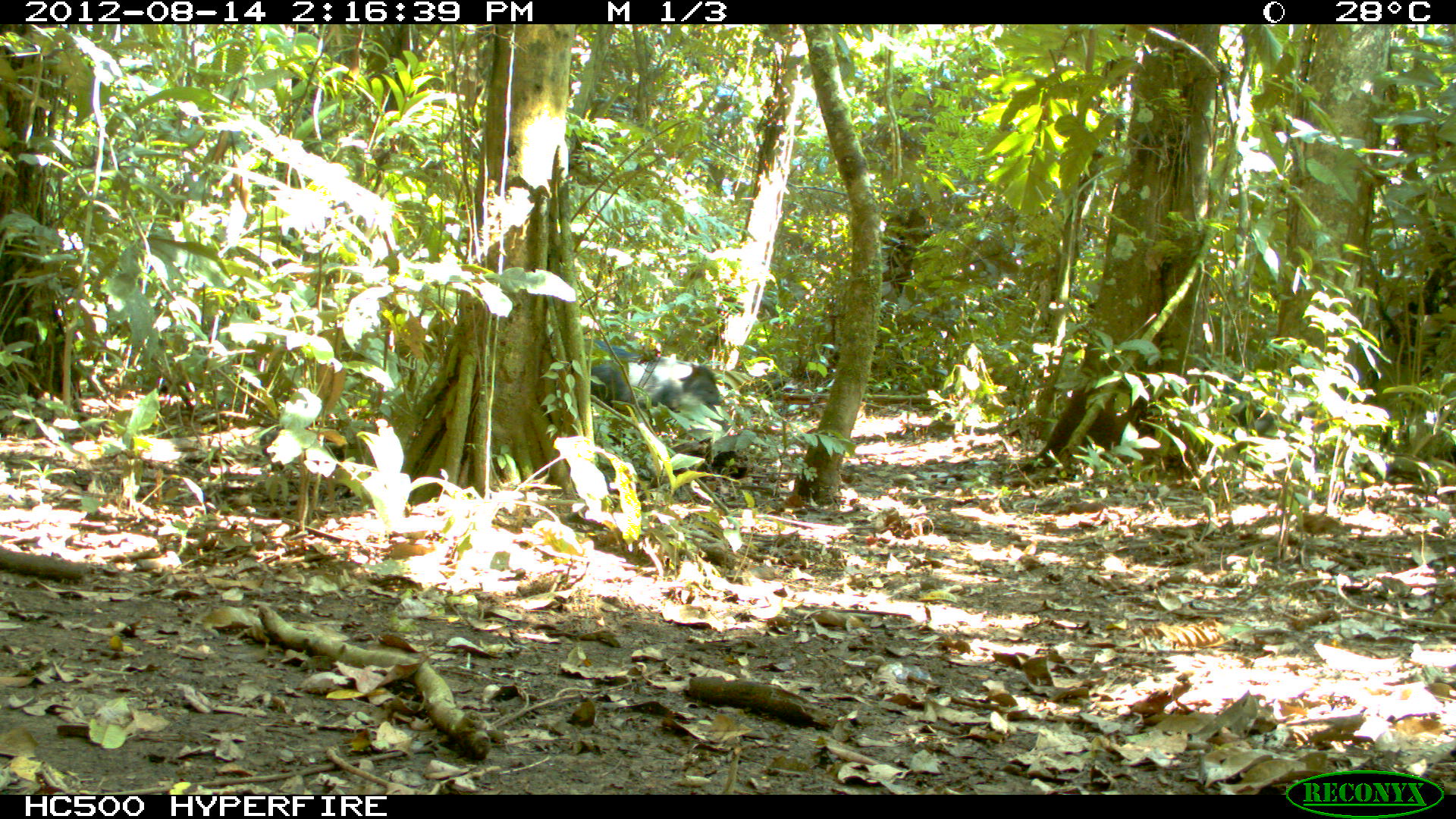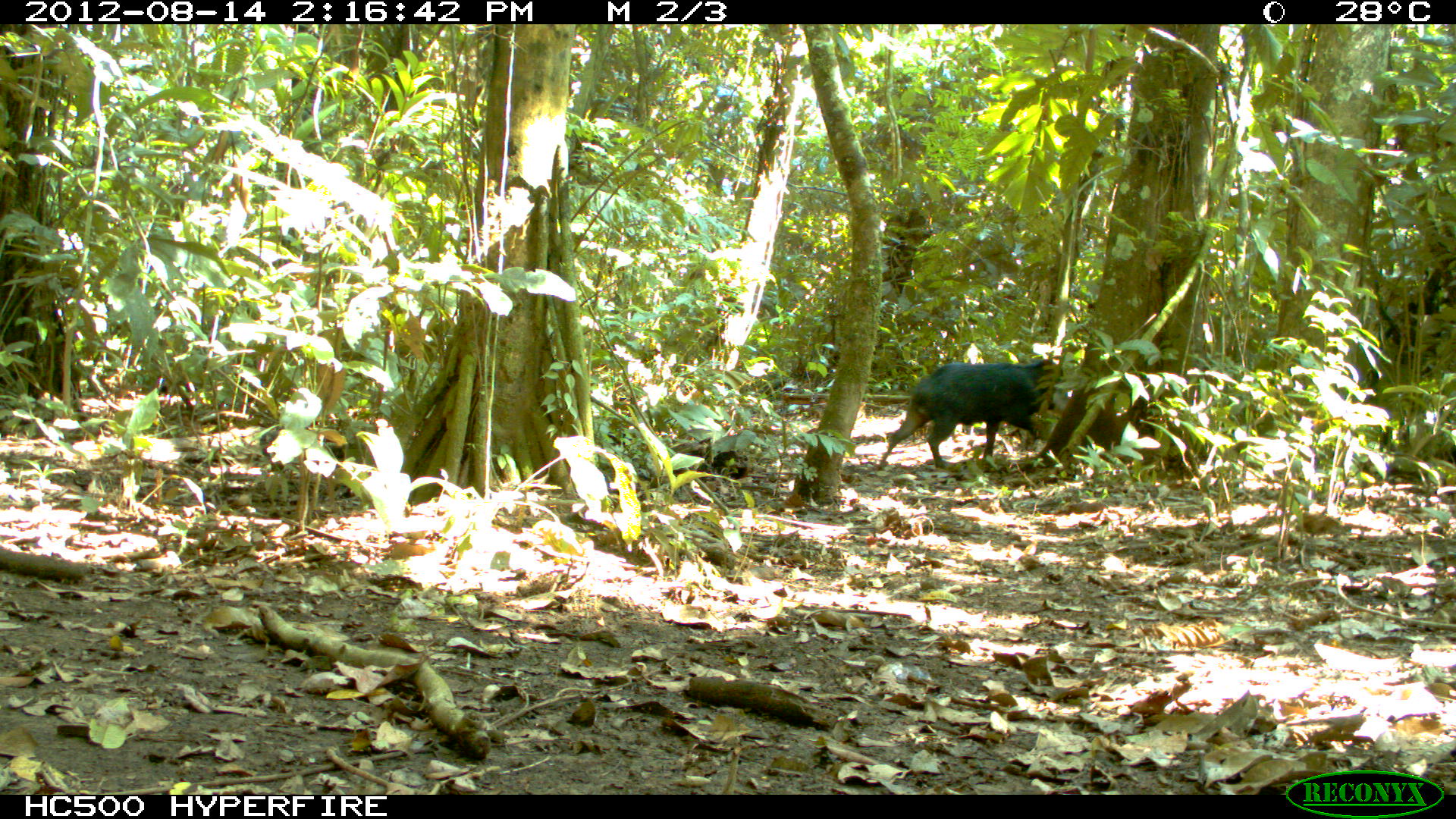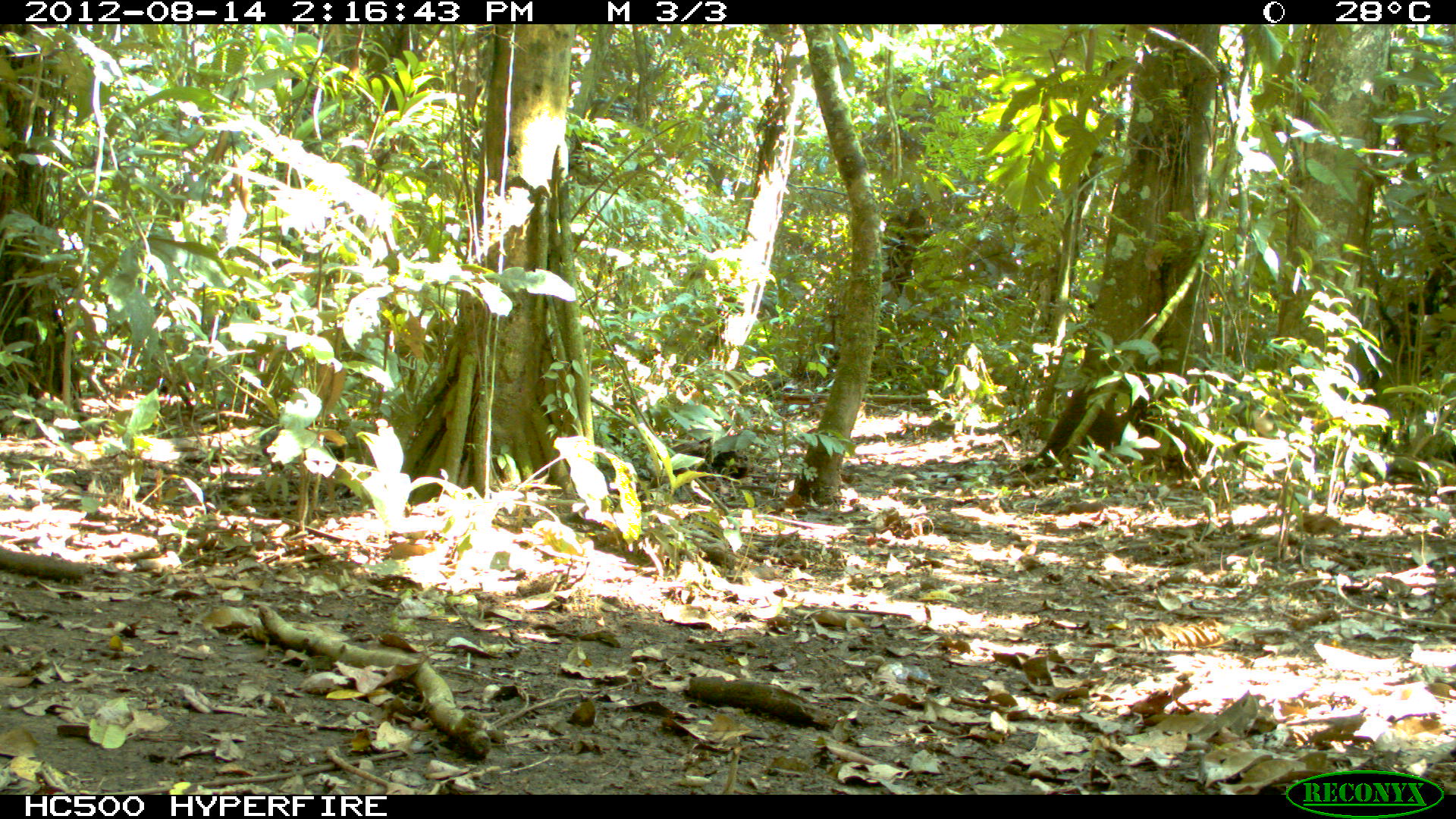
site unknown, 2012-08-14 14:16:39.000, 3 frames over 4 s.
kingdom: Animalia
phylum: Chordata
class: Mammalia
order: Artiodactyla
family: Tayassuidae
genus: Tayassu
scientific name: Tayassu pecari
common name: white-lipped peccary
Tayassu pecari (white-lipped peccary).